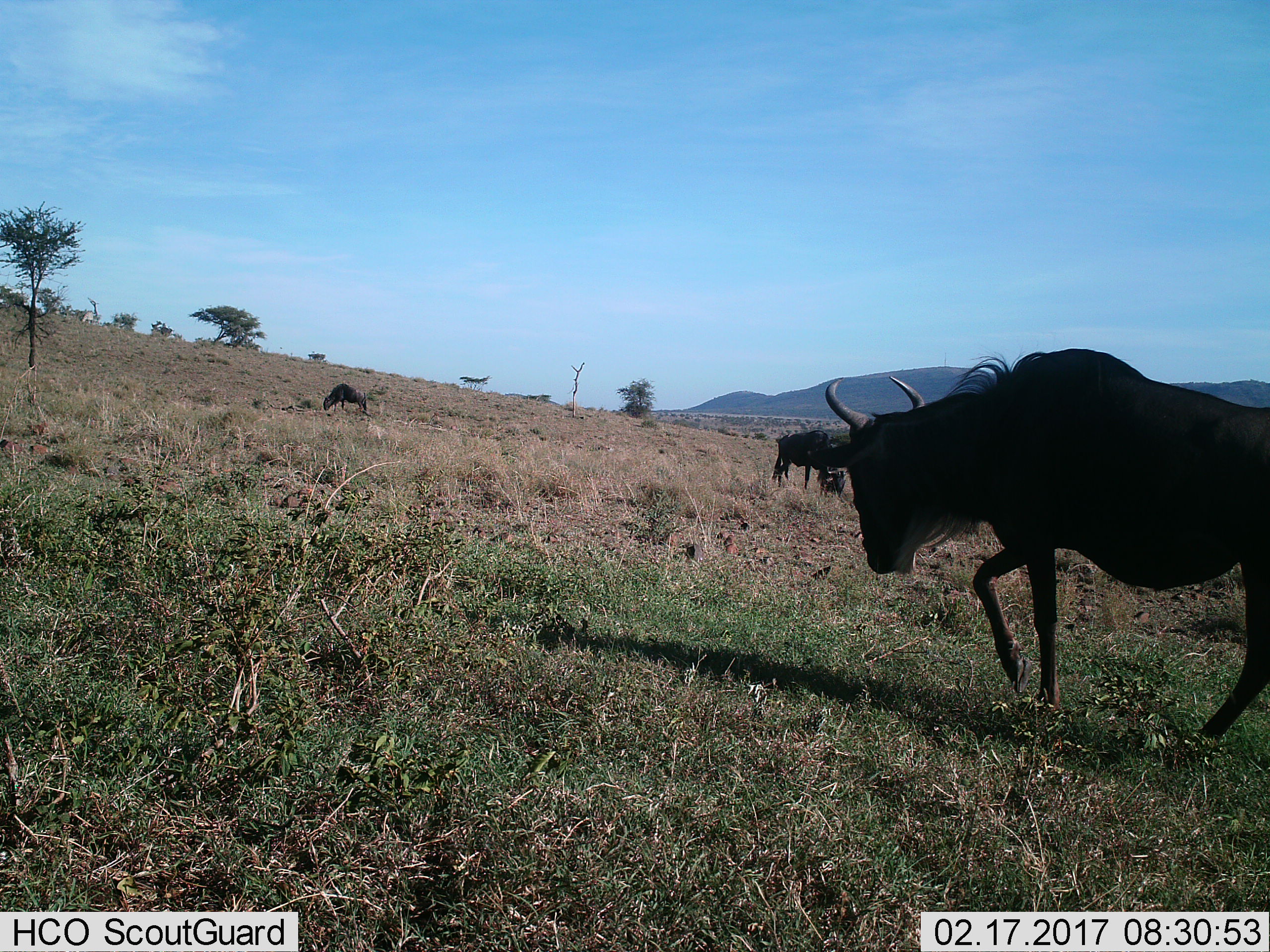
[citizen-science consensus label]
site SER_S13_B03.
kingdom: Animalia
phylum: Chordata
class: Mammalia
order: Artiodactyla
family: Bovidae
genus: Connochaetes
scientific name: Connochaetes taurinus taurinus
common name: blue wildebeest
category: wildebeestblue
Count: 3.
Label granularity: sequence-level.